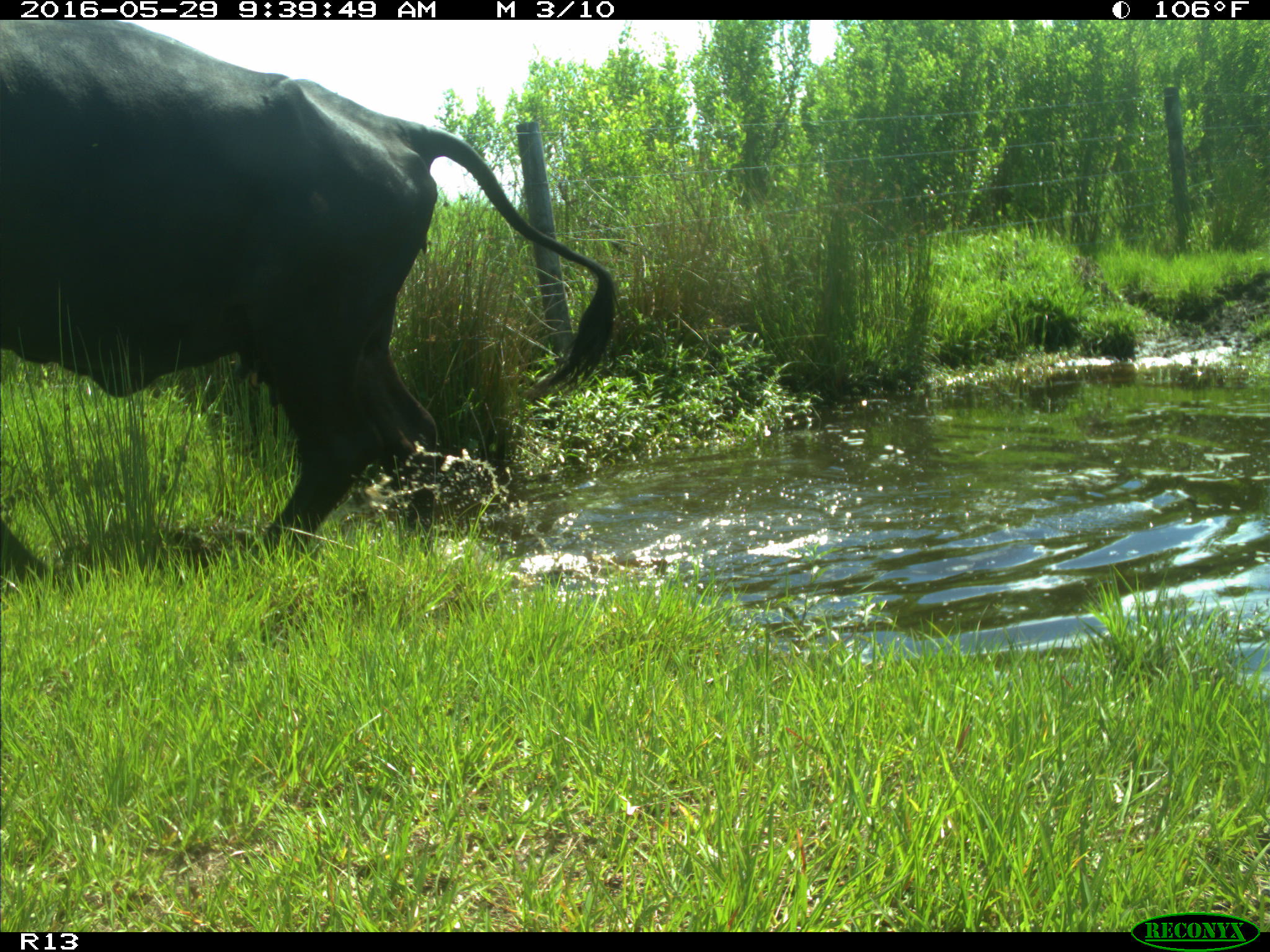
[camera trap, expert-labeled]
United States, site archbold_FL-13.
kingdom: Animalia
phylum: Chordata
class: Mammalia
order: Artiodactyla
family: Bovidae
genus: Bos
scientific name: Bos taurus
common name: domestic cow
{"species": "Bos taurus (domestic cow)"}